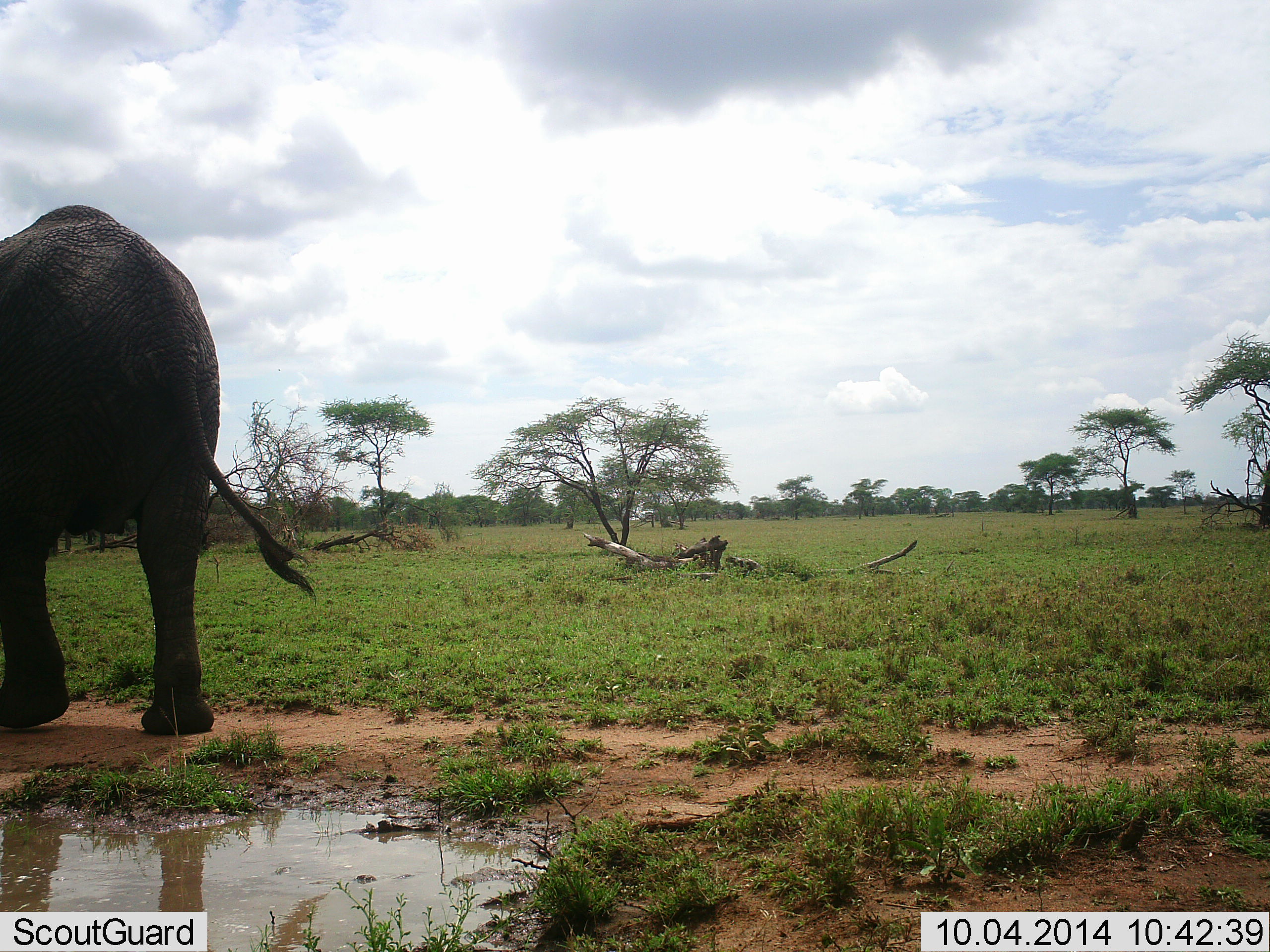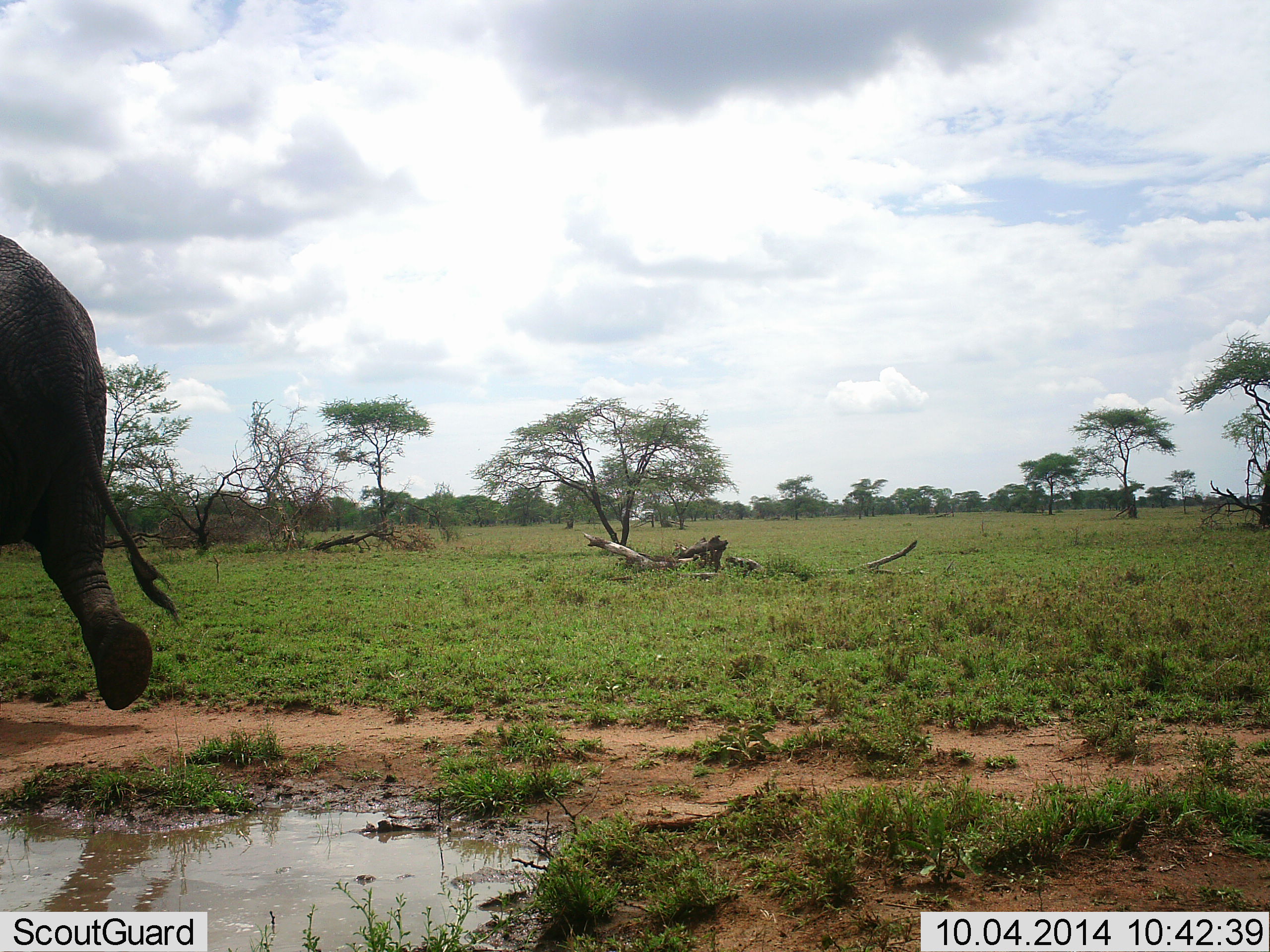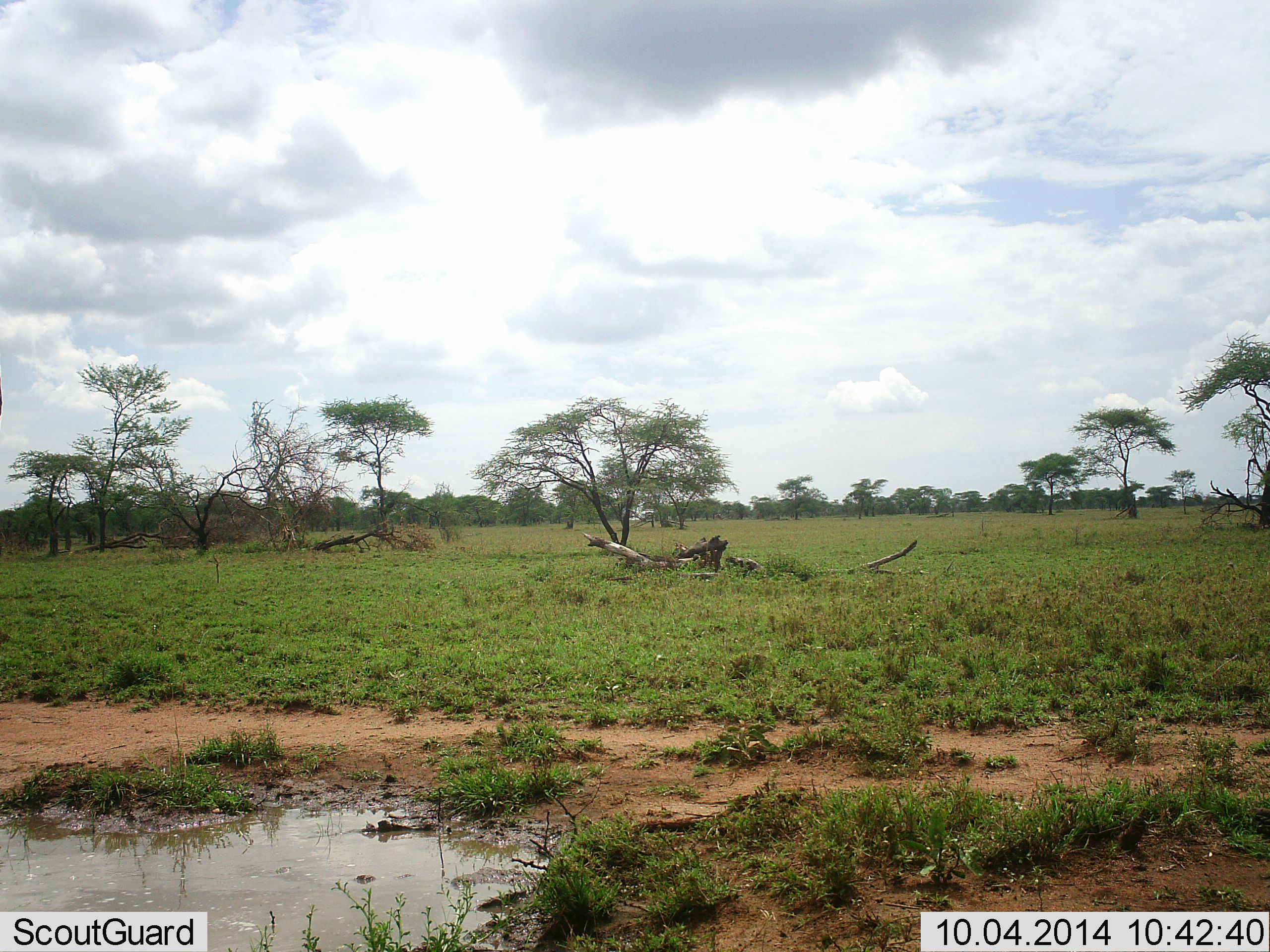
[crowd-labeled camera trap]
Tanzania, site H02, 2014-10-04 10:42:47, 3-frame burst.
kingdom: Animalia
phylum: Chordata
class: Mammalia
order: Proboscidea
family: Elephantidae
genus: Loxodonta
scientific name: Loxodonta africana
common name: african bush elephant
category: elephant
Elephant (african bush elephant) (Loxodonta africana), count 1. Behavior (volunteer vote fractions): standing 0%, resting 0%, moving 100%, interacting 0%. Young present (vote fraction): 0%. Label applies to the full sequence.